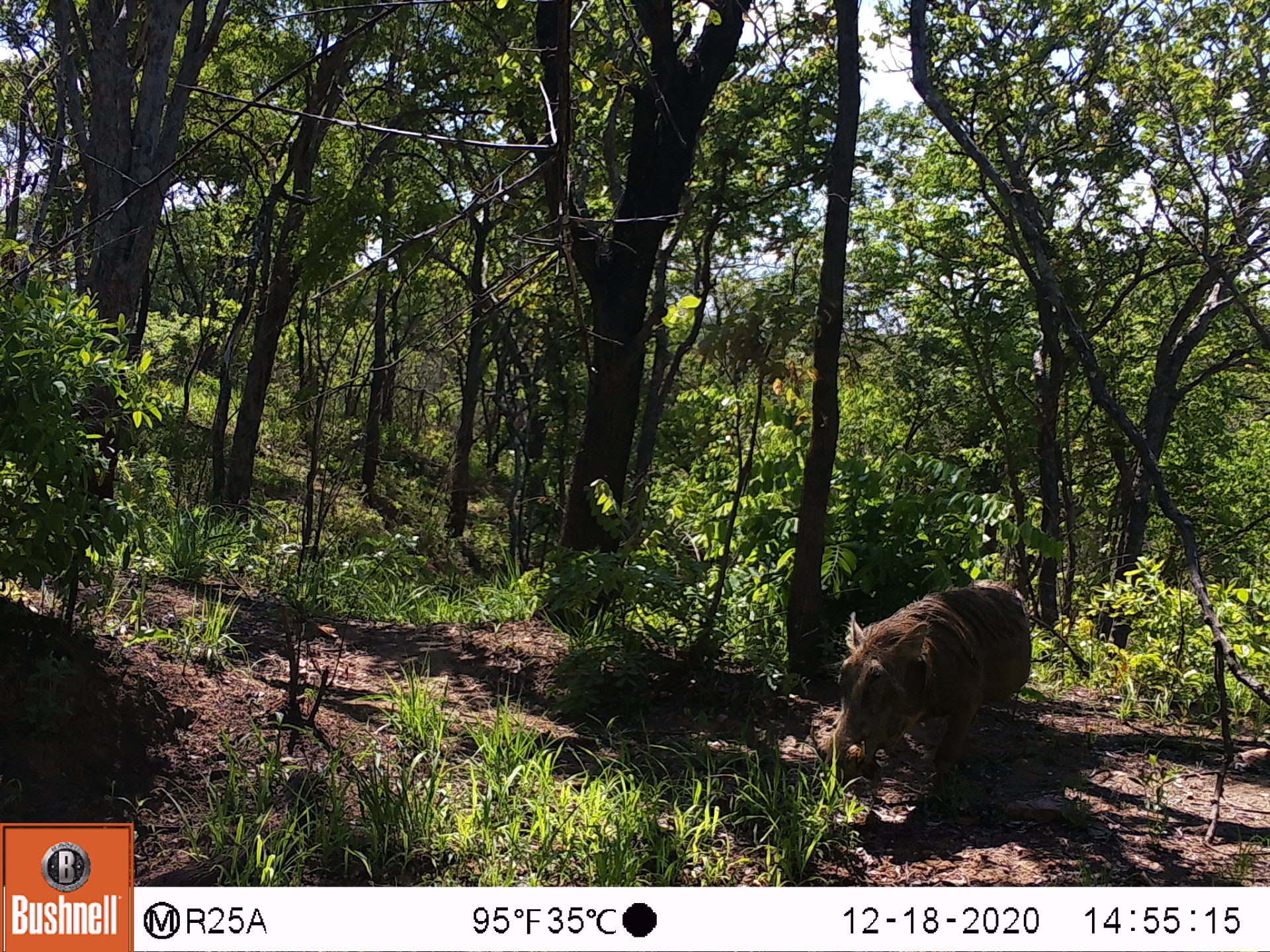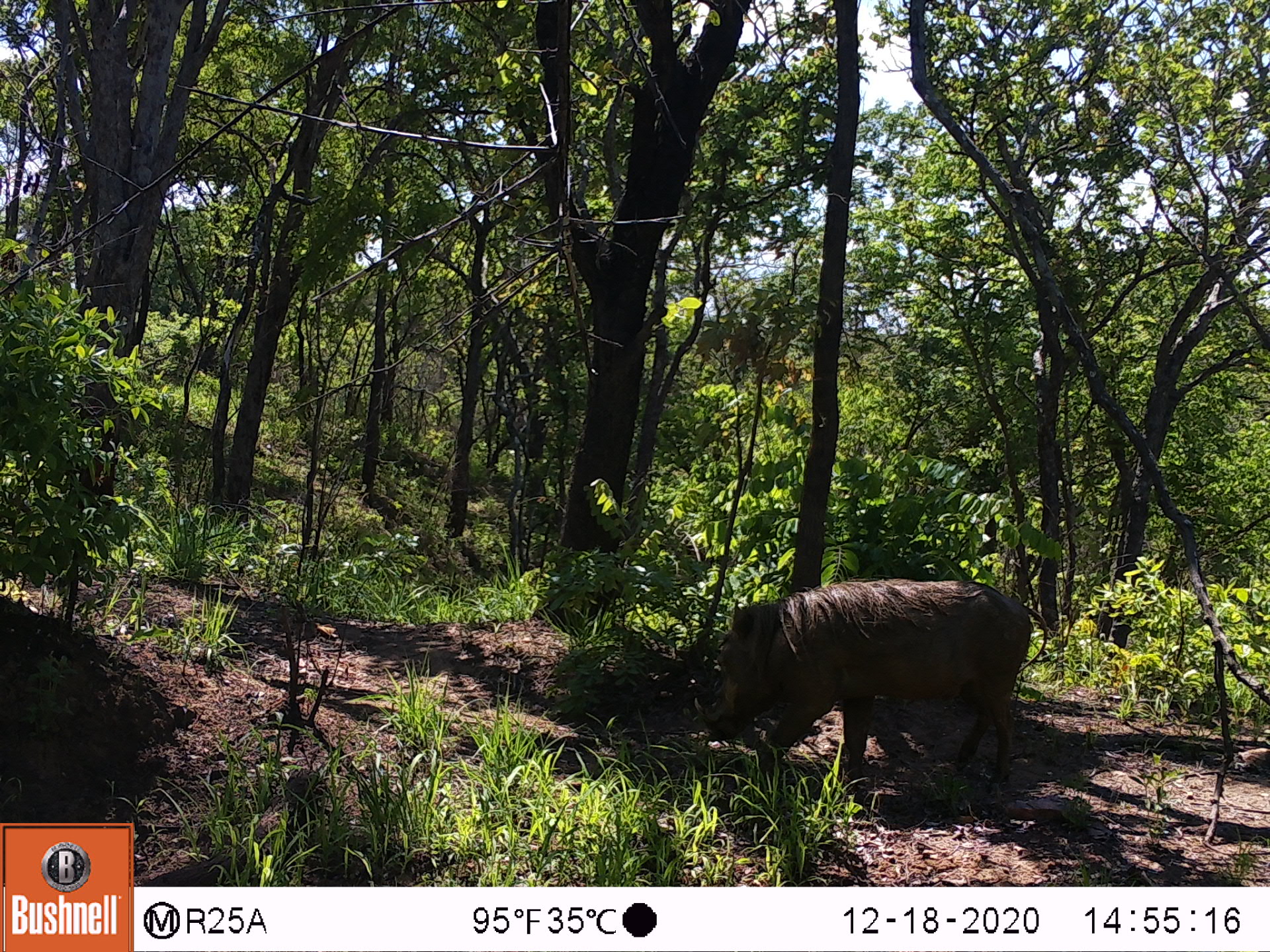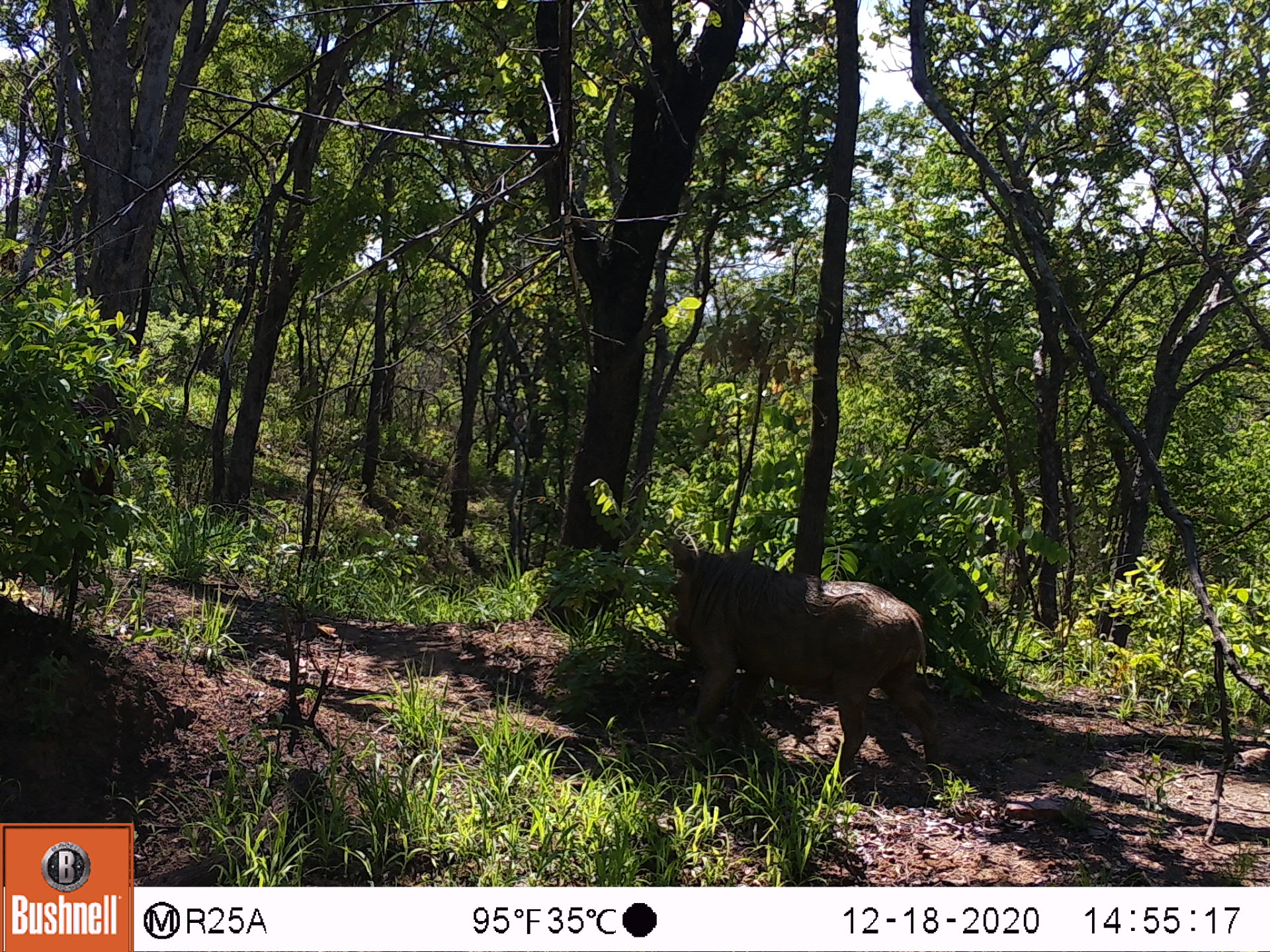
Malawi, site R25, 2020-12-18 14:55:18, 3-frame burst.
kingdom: Animalia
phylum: Chordata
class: Mammalia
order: Artiodactyla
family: Suidae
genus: Phacochoerus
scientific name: Phacochoerus africanus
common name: common warthog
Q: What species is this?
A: Common warthog (Phacochoerus africanus).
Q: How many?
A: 1.